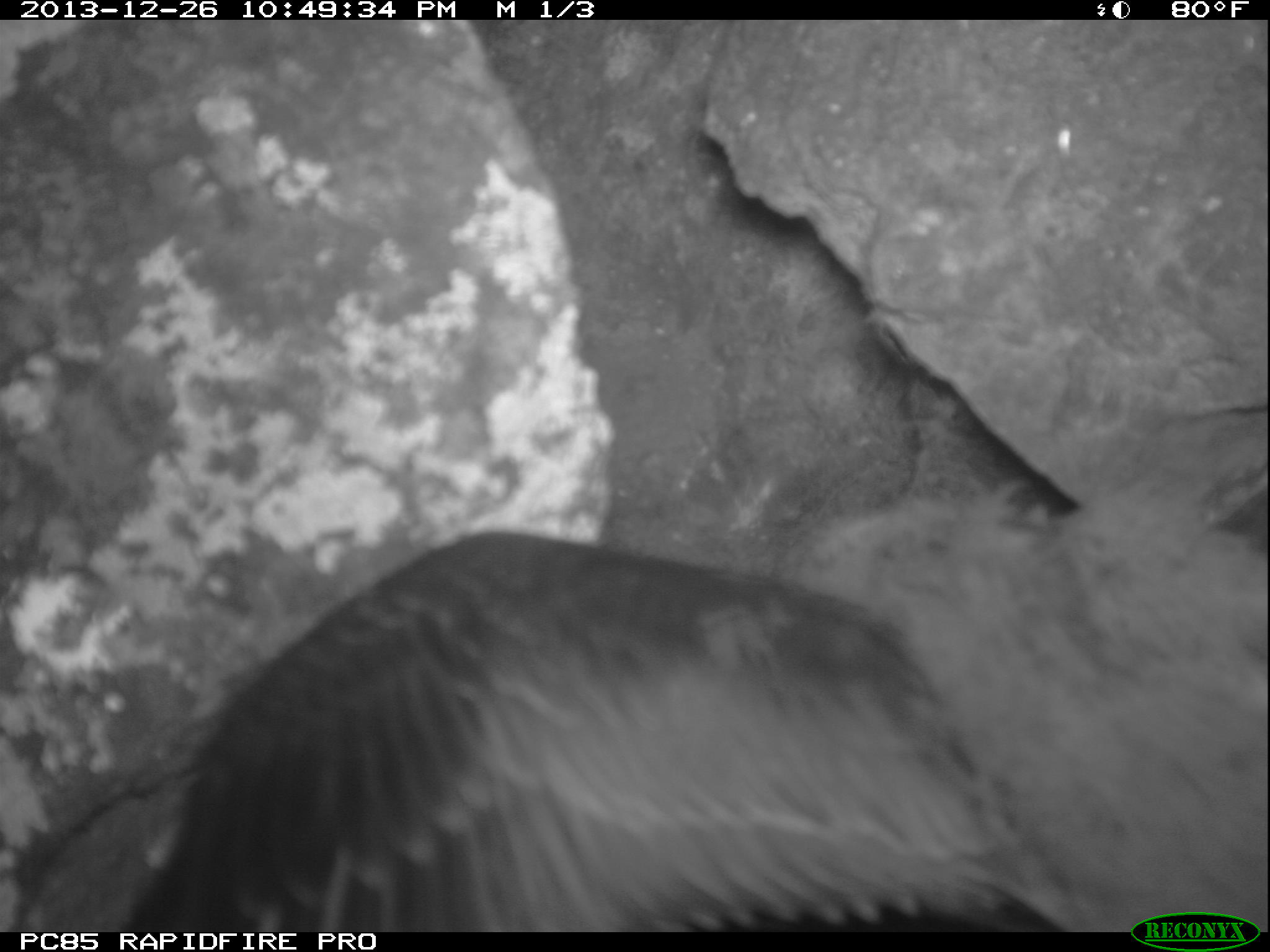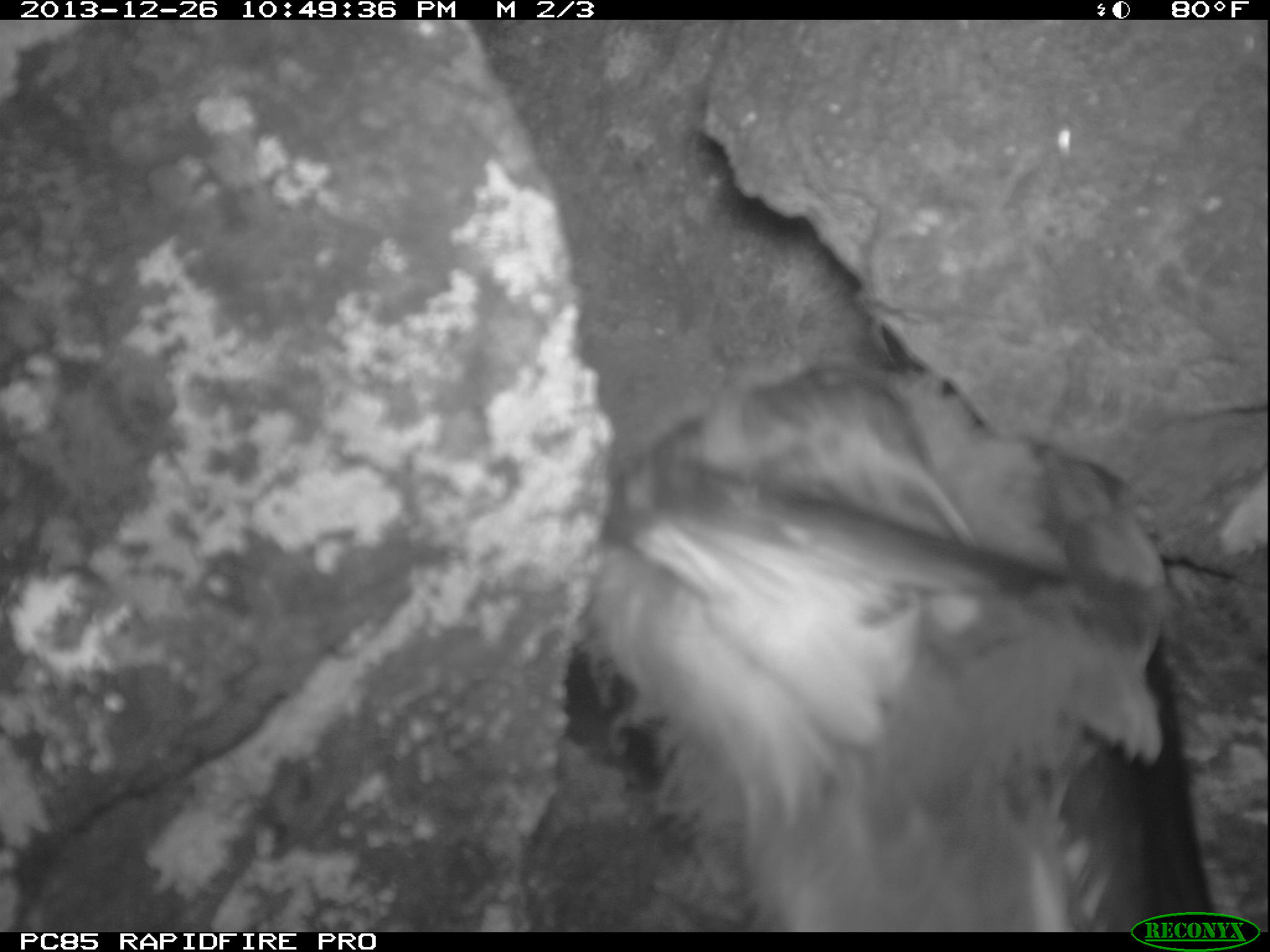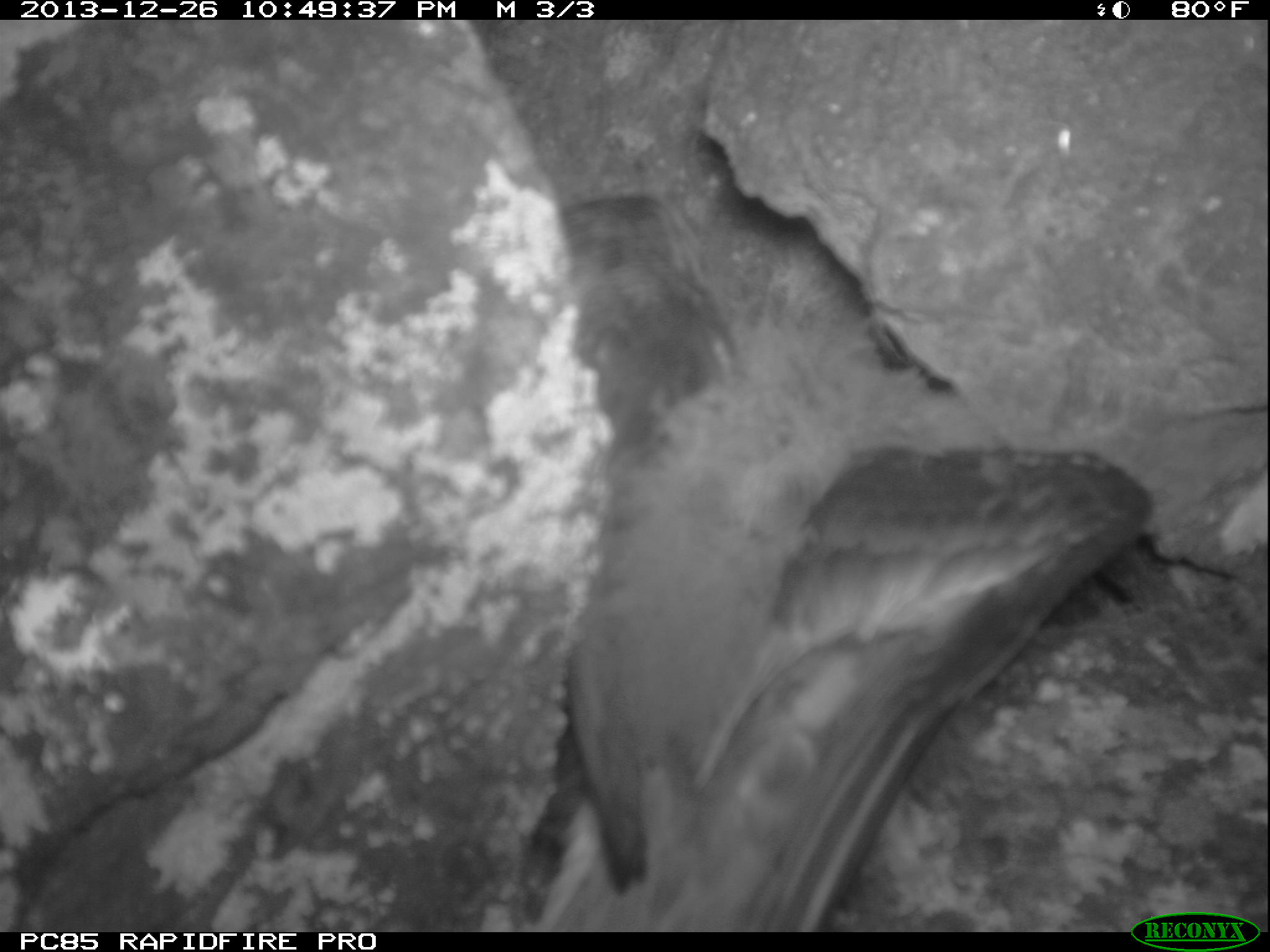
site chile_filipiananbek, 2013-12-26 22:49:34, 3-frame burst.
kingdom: Animalia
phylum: Chordata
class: Aves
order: Procellariiformes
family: Procellariidae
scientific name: Procellariidae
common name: petrel chick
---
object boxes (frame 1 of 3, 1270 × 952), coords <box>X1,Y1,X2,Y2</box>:
petrel chick: <box>0,288,1248,914</box>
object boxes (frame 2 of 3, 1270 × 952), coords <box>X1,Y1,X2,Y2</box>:
petrel chick: <box>548,316,1211,919</box>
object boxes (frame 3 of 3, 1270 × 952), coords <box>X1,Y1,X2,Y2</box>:
petrel chick: <box>519,166,1159,920</box>